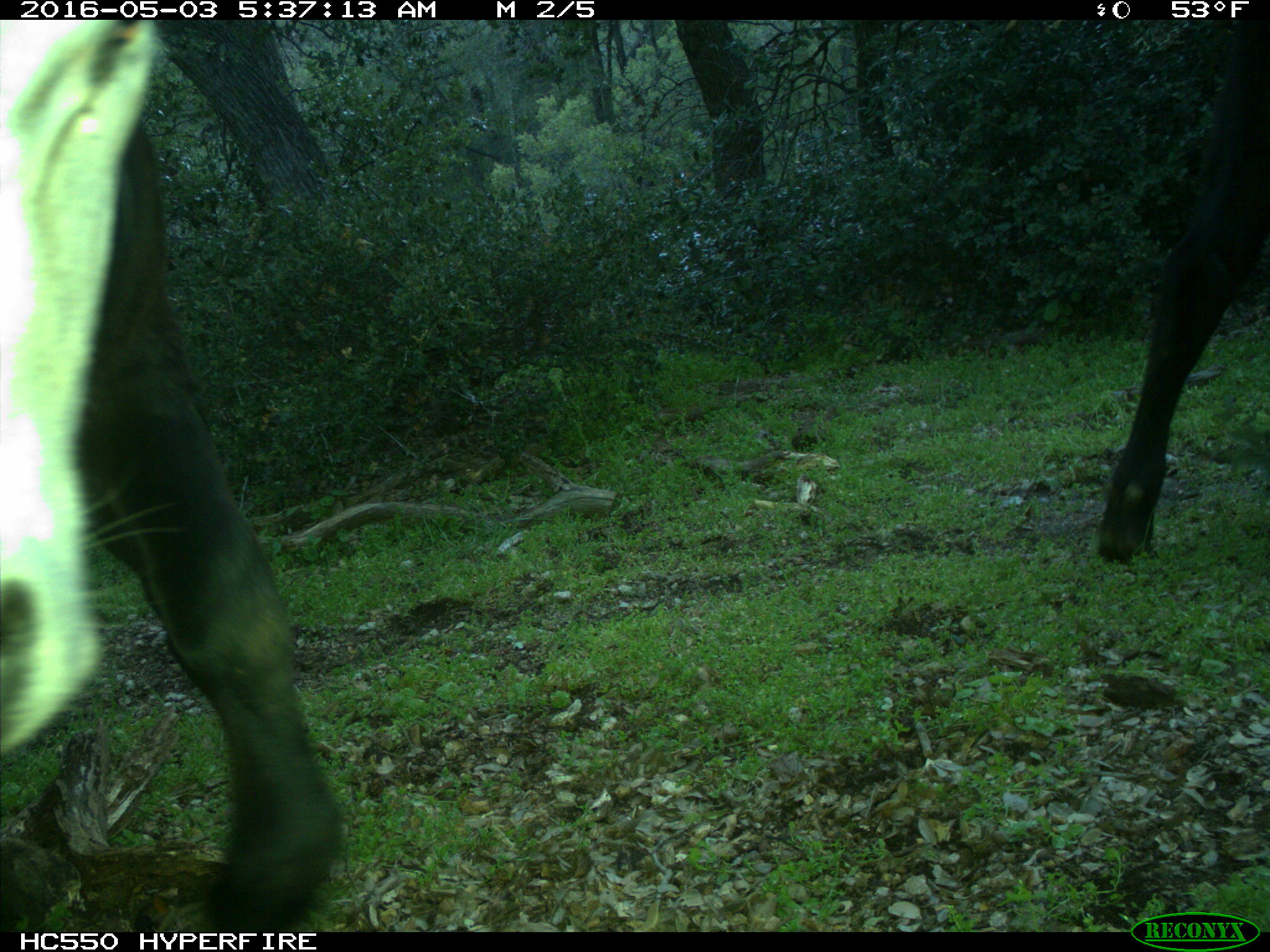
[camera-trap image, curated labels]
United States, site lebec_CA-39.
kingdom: Animalia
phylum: Chordata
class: Mammalia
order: Artiodactyla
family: Bovidae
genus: Bos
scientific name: Bos taurus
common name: domestic cow